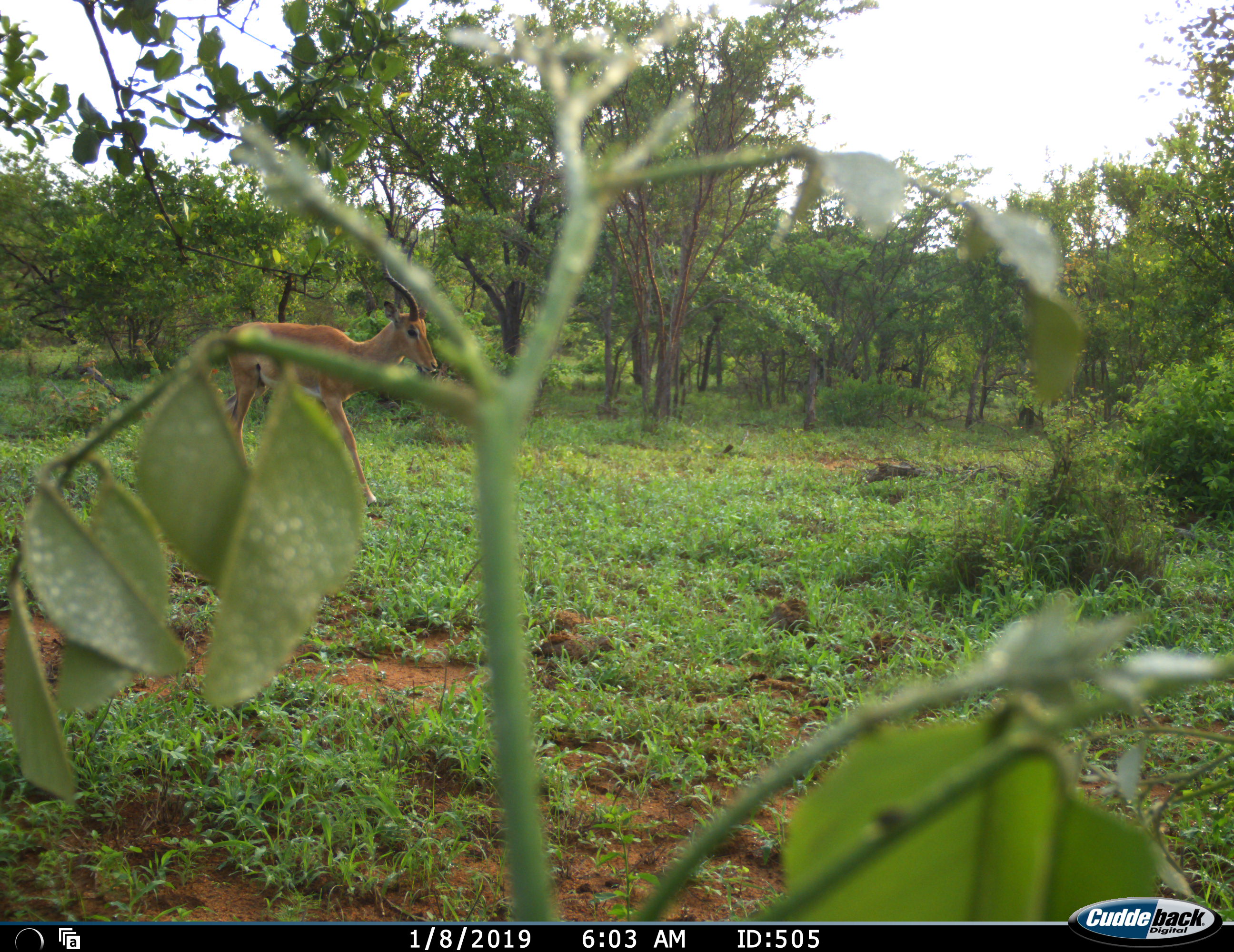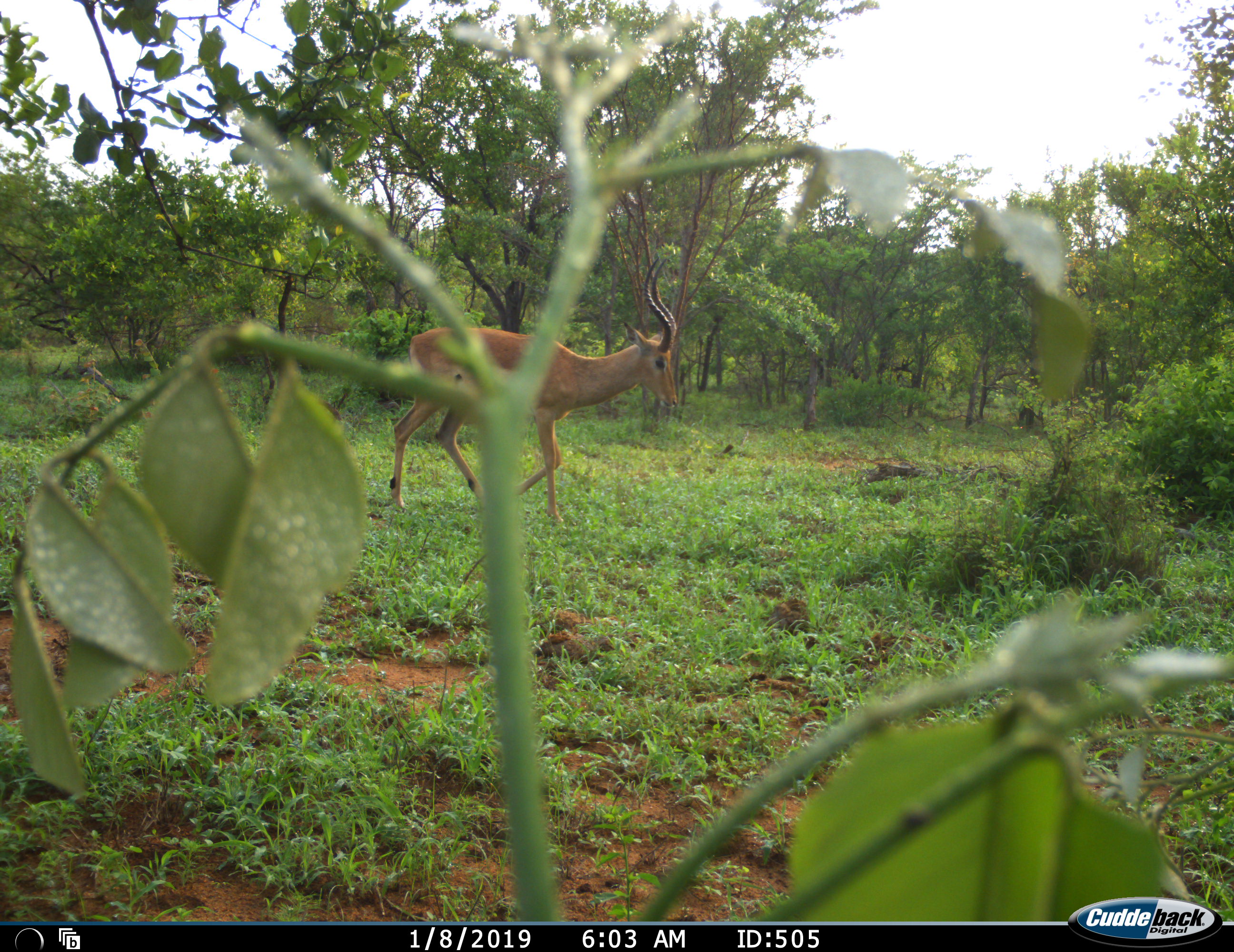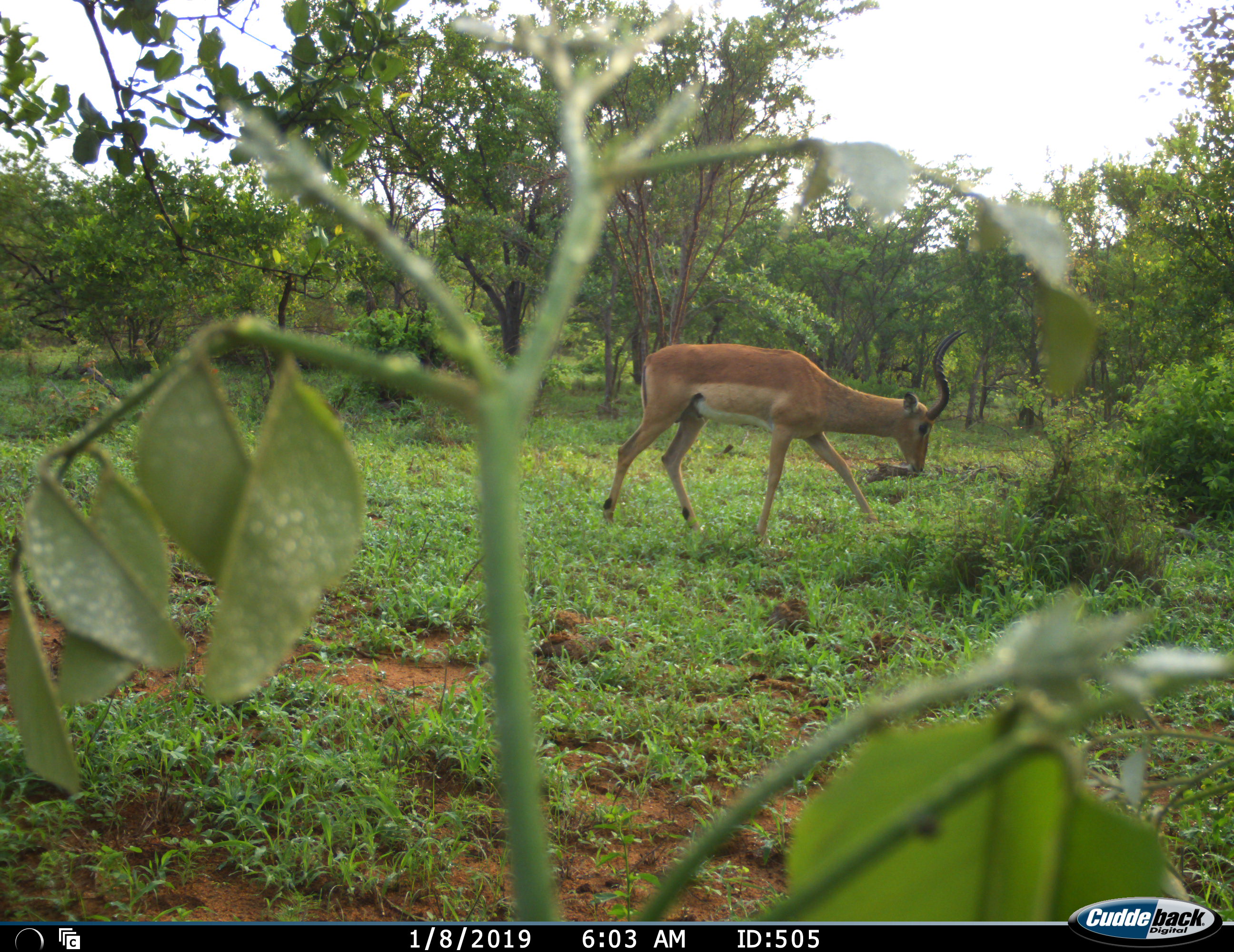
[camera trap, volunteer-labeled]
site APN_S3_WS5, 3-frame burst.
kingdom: Animalia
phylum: Chordata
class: Mammalia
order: Artiodactyla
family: Bovidae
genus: Aepyceros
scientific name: Aepyceros melampus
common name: impala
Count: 1.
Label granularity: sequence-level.